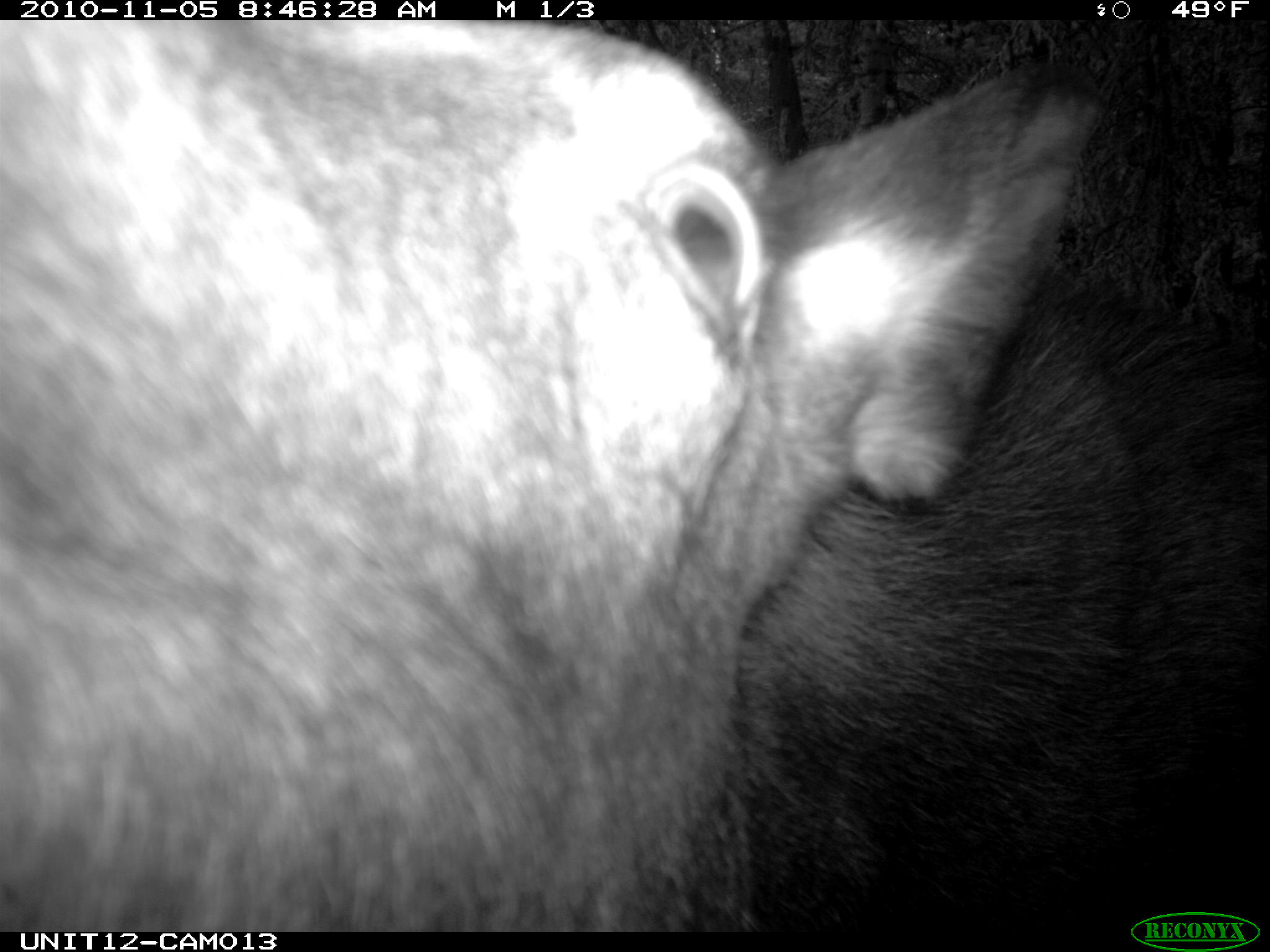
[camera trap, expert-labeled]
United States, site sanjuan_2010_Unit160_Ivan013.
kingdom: Animalia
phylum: Chordata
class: Mammalia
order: Artiodactyla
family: Cervidae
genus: Alces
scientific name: Alces alces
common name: moose